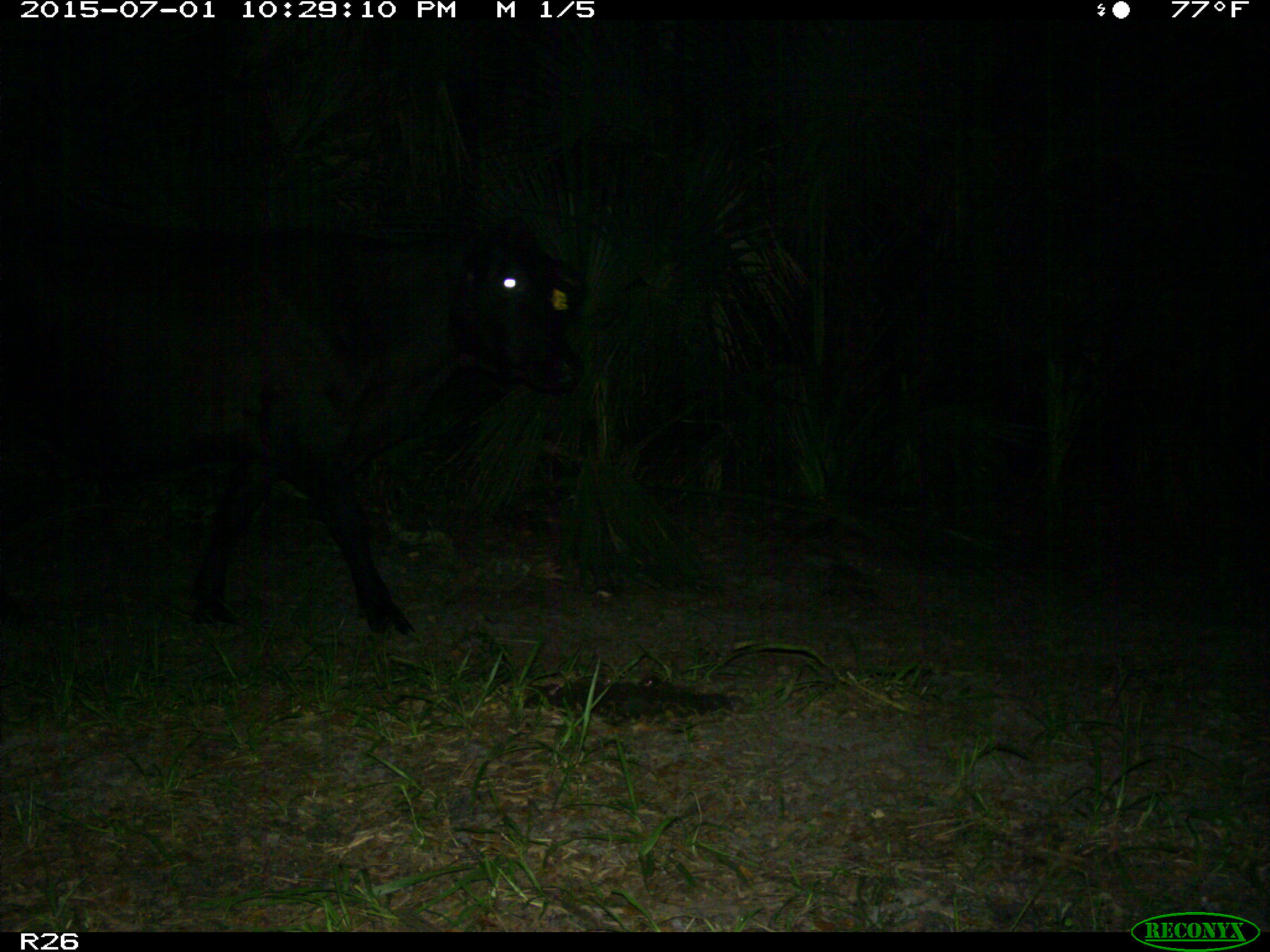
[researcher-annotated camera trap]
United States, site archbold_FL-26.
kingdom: Animalia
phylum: Chordata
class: Mammalia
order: Artiodactyla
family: Bovidae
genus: Bos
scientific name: Bos taurus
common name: domestic cow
Bos taurus (domestic cow).